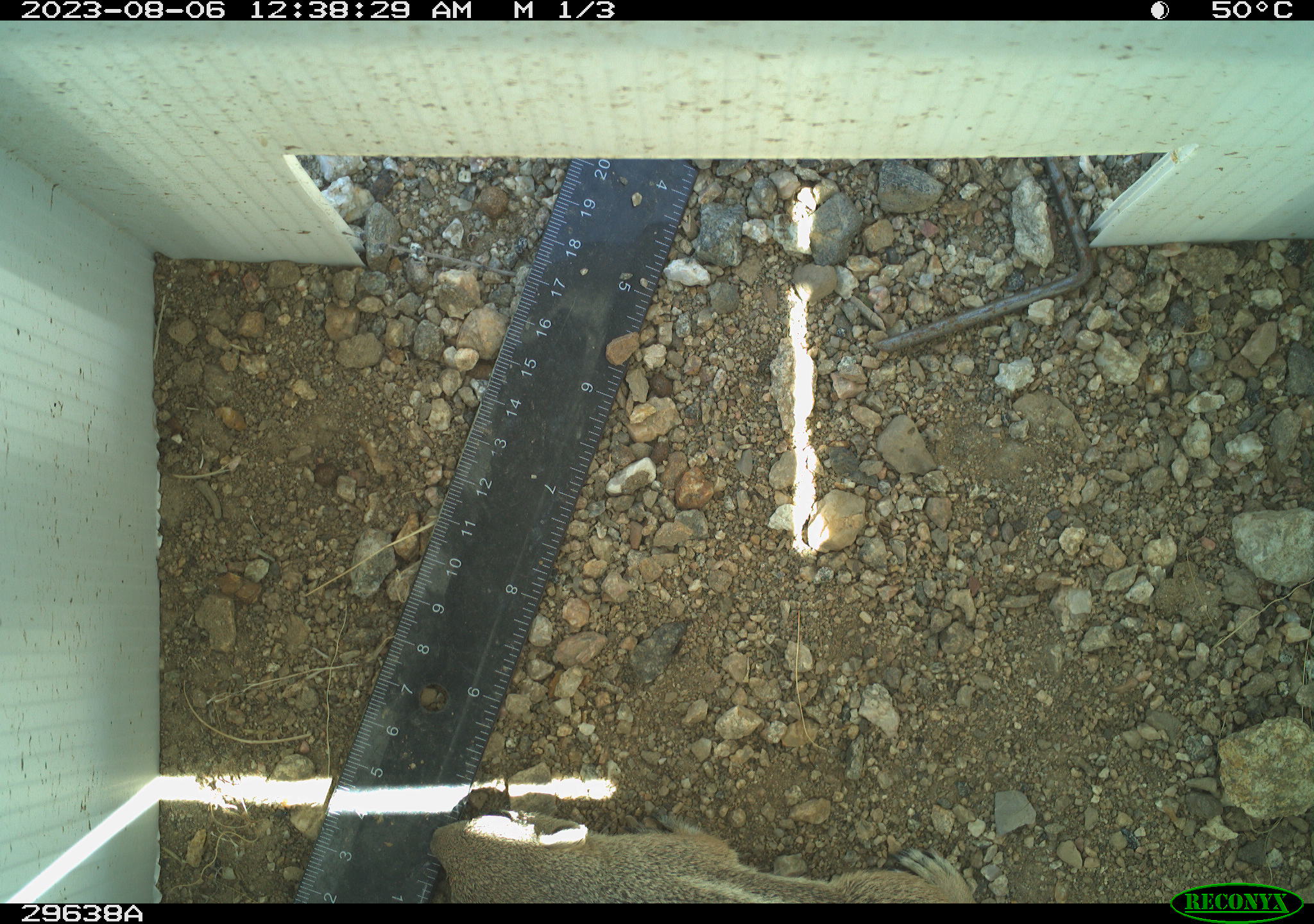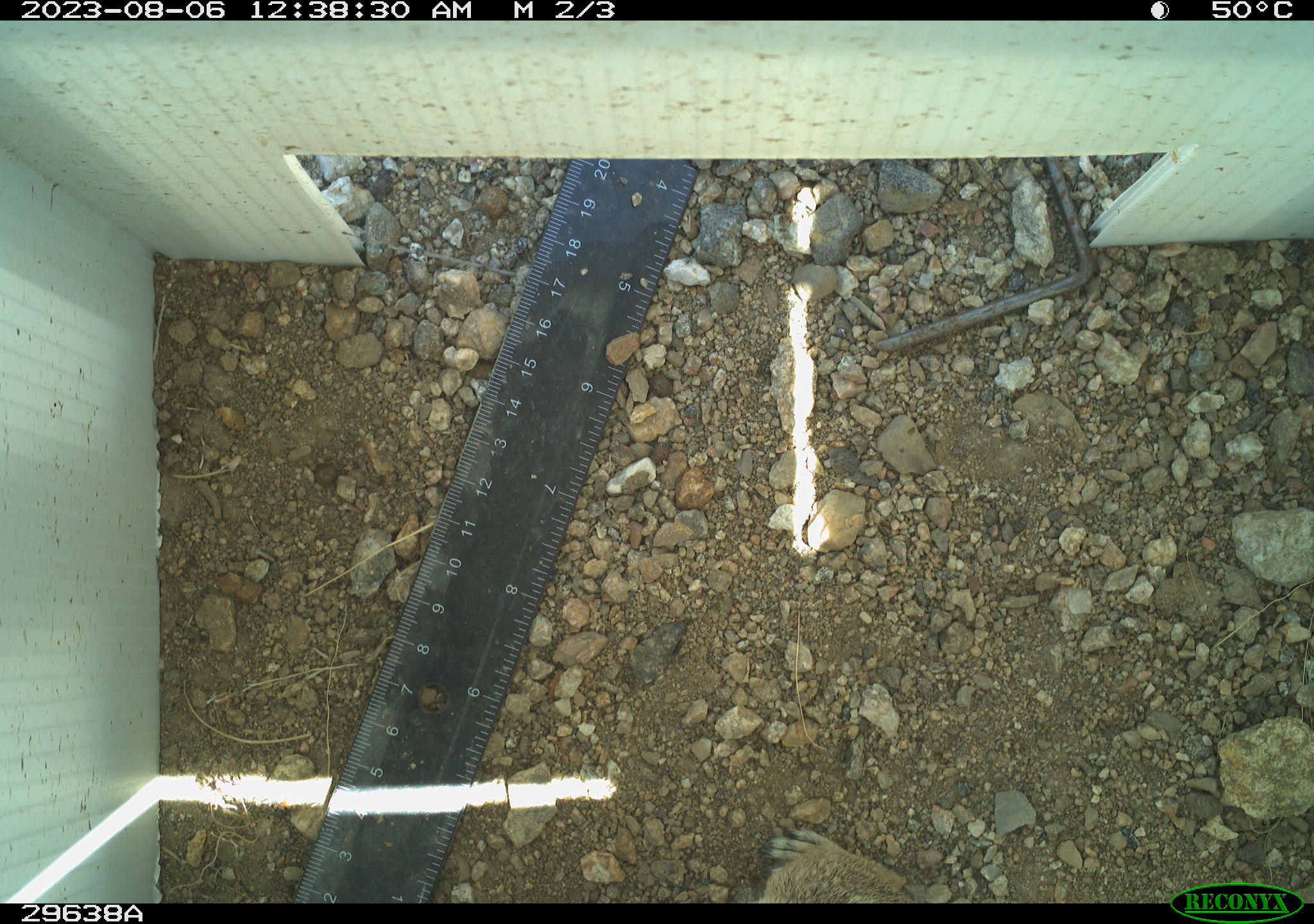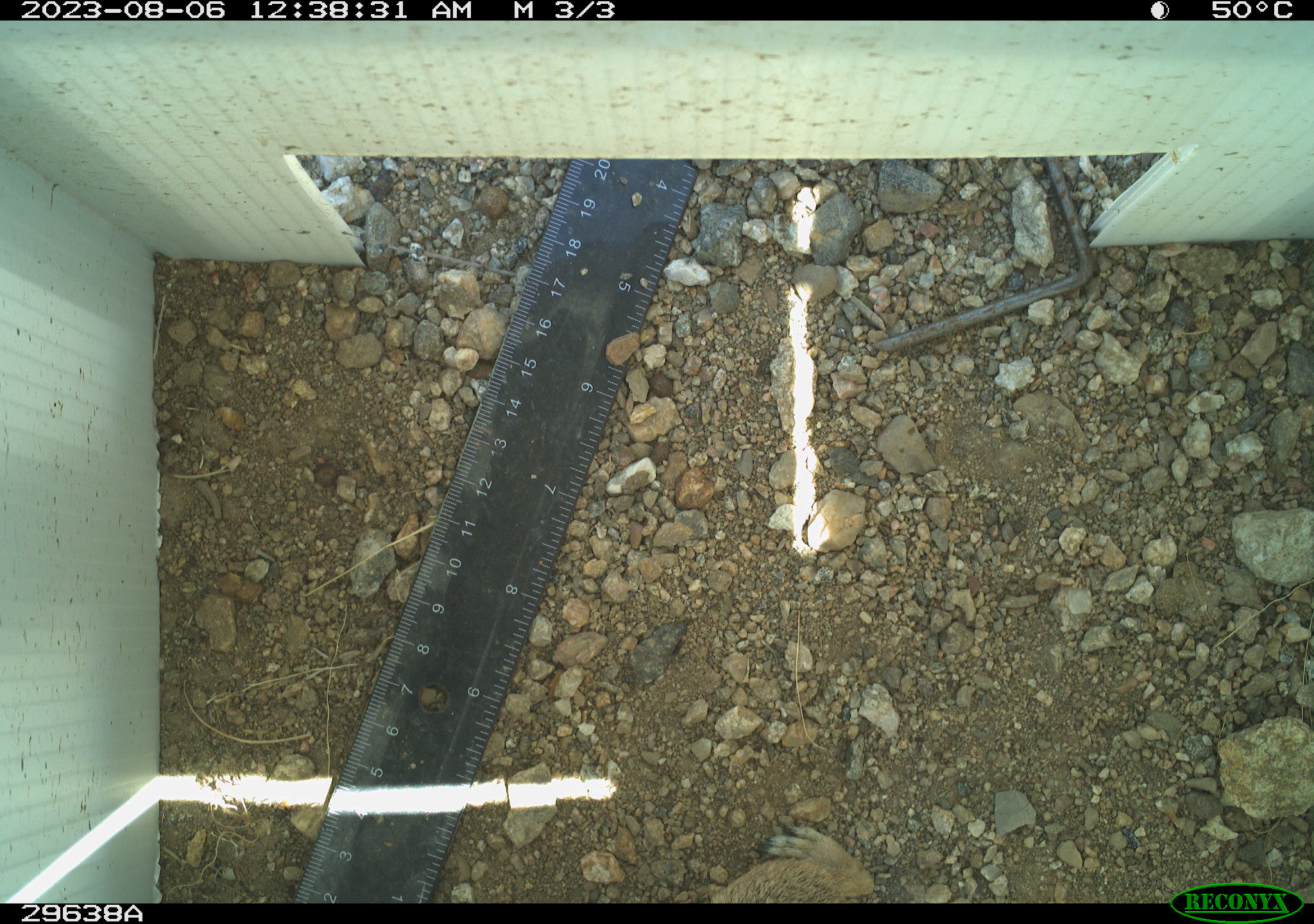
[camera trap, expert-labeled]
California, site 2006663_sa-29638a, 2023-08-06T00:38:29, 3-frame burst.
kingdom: Animalia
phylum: Chordata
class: Mammalia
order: Rodentia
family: Sciuridae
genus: Ammospermophilus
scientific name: Ammospermophilus leucurus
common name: white-tailed antelope squirrel